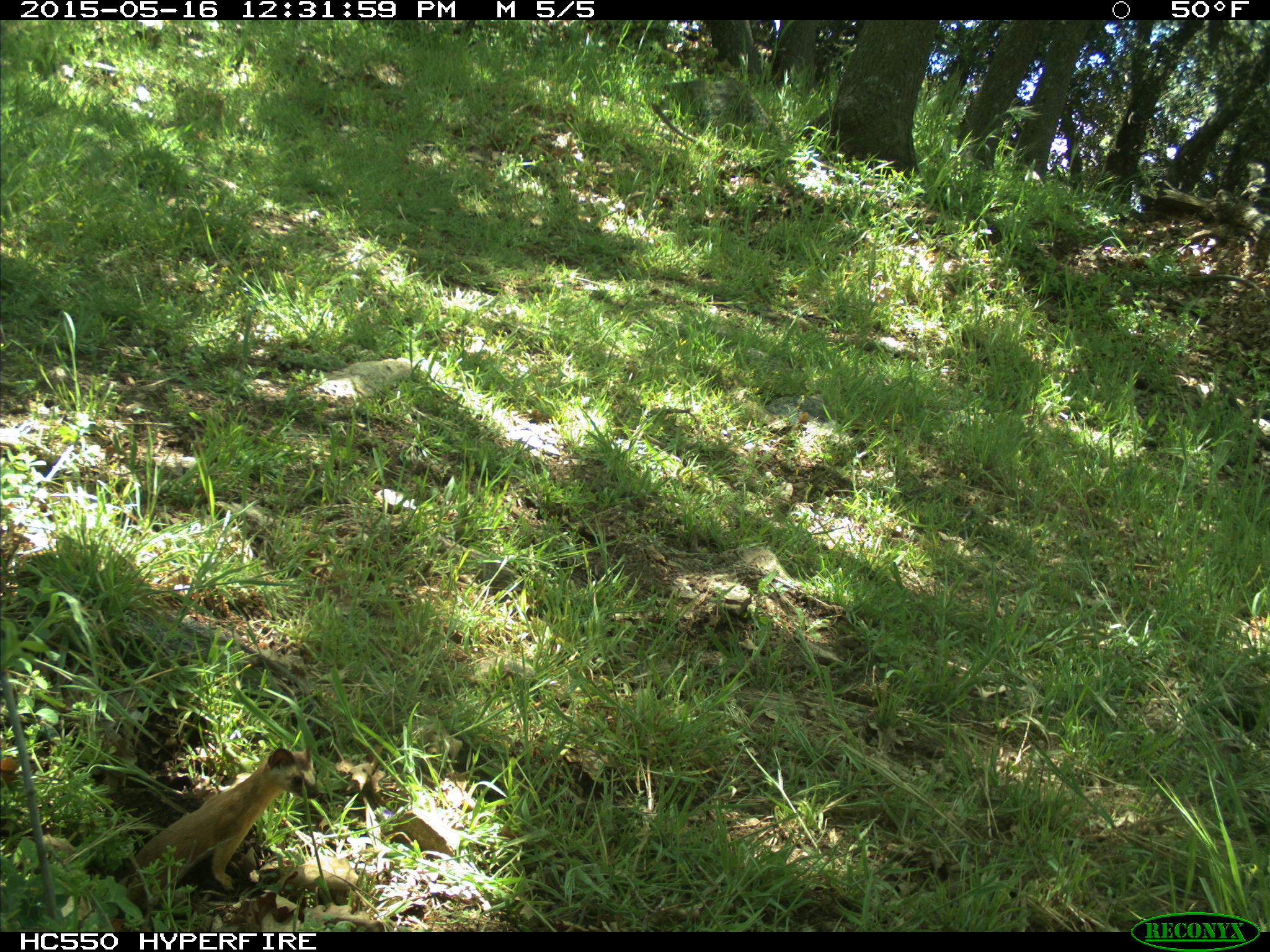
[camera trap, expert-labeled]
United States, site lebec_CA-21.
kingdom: Animalia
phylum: Chordata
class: Mammalia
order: Carnivora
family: Mustelidae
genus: Neogale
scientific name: Neogale frenata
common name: long-tailed weasel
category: mustela frenata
Mustela frenata (long-tailed weasel) (Neogale frenata).